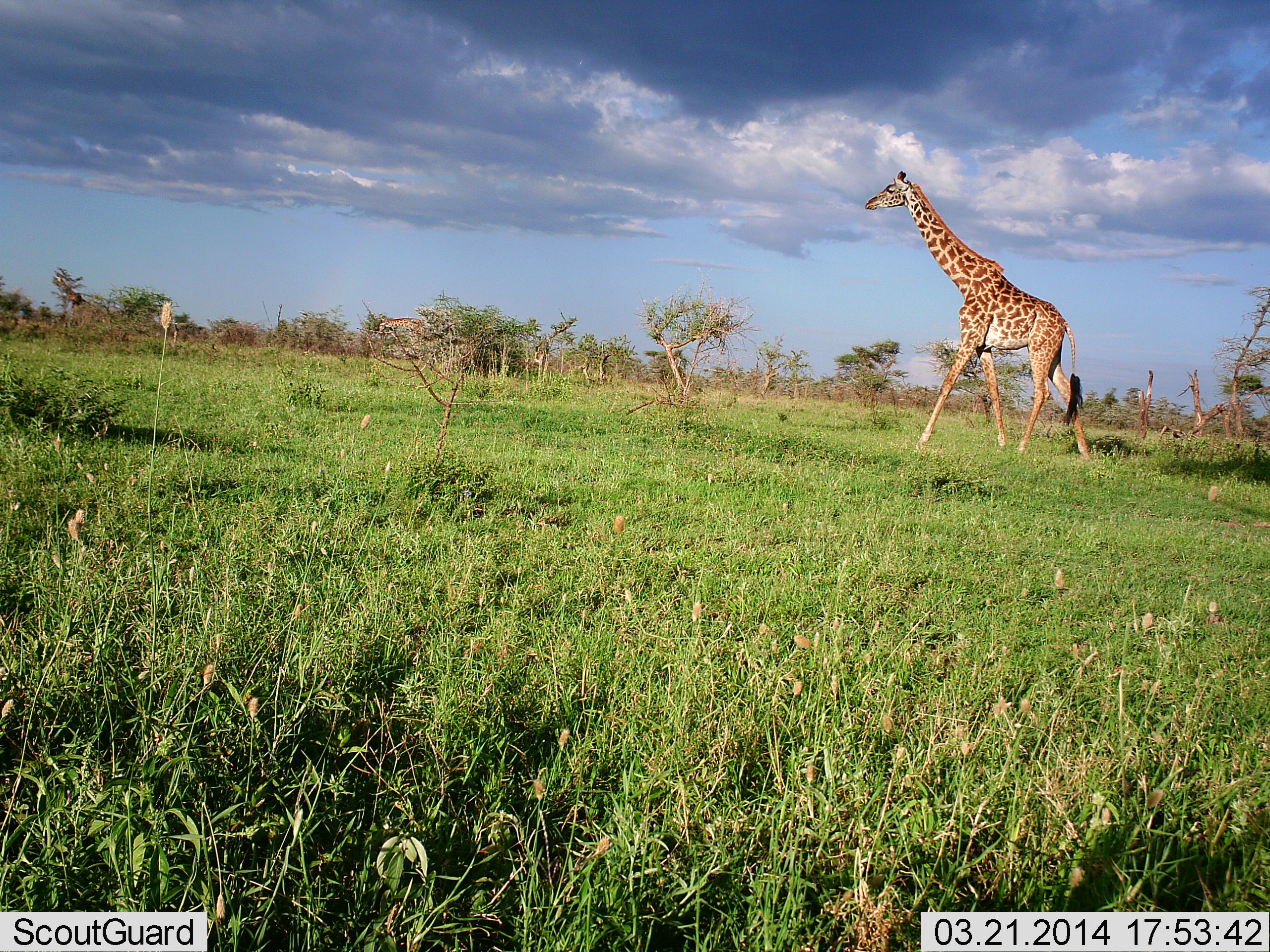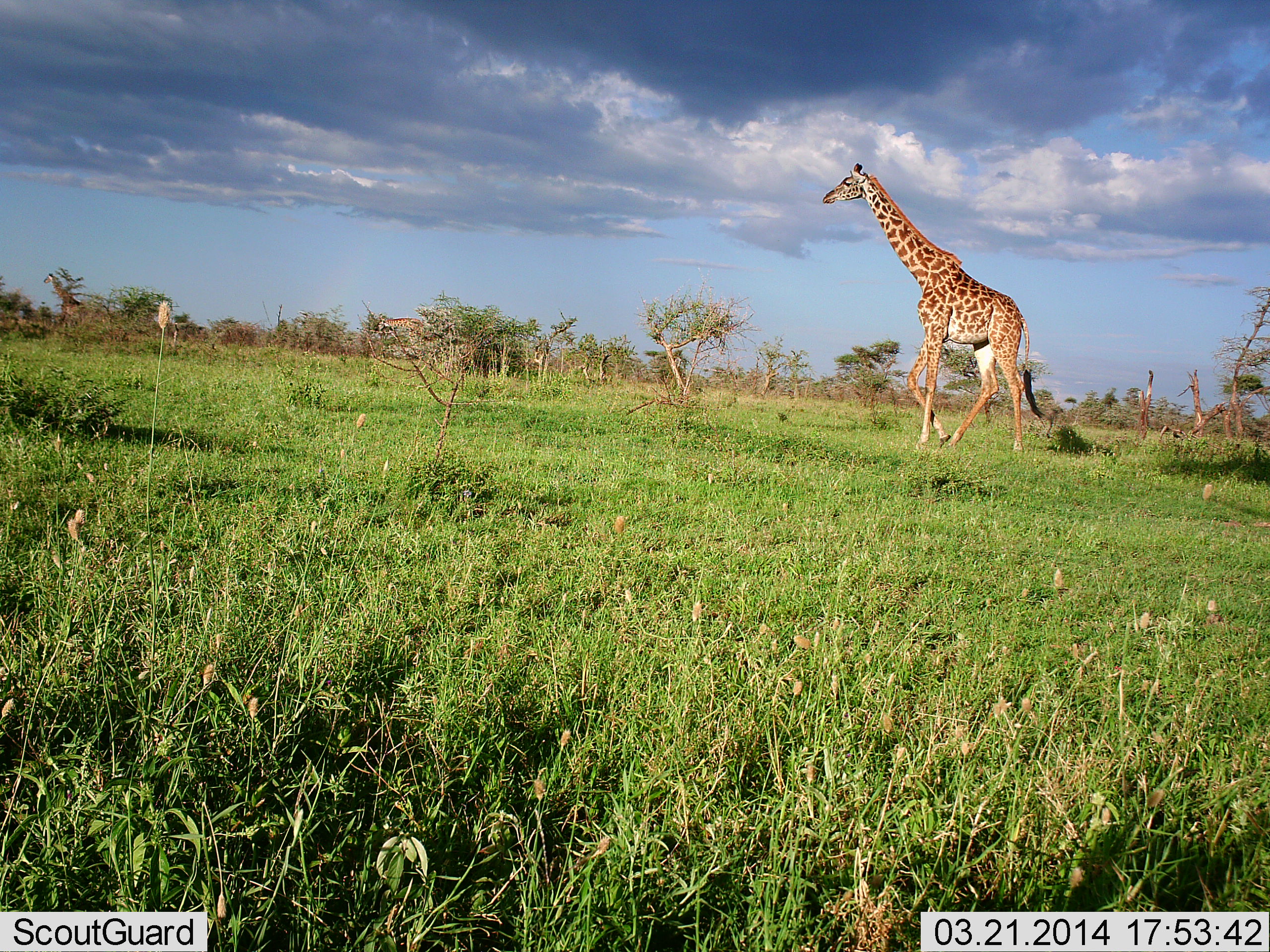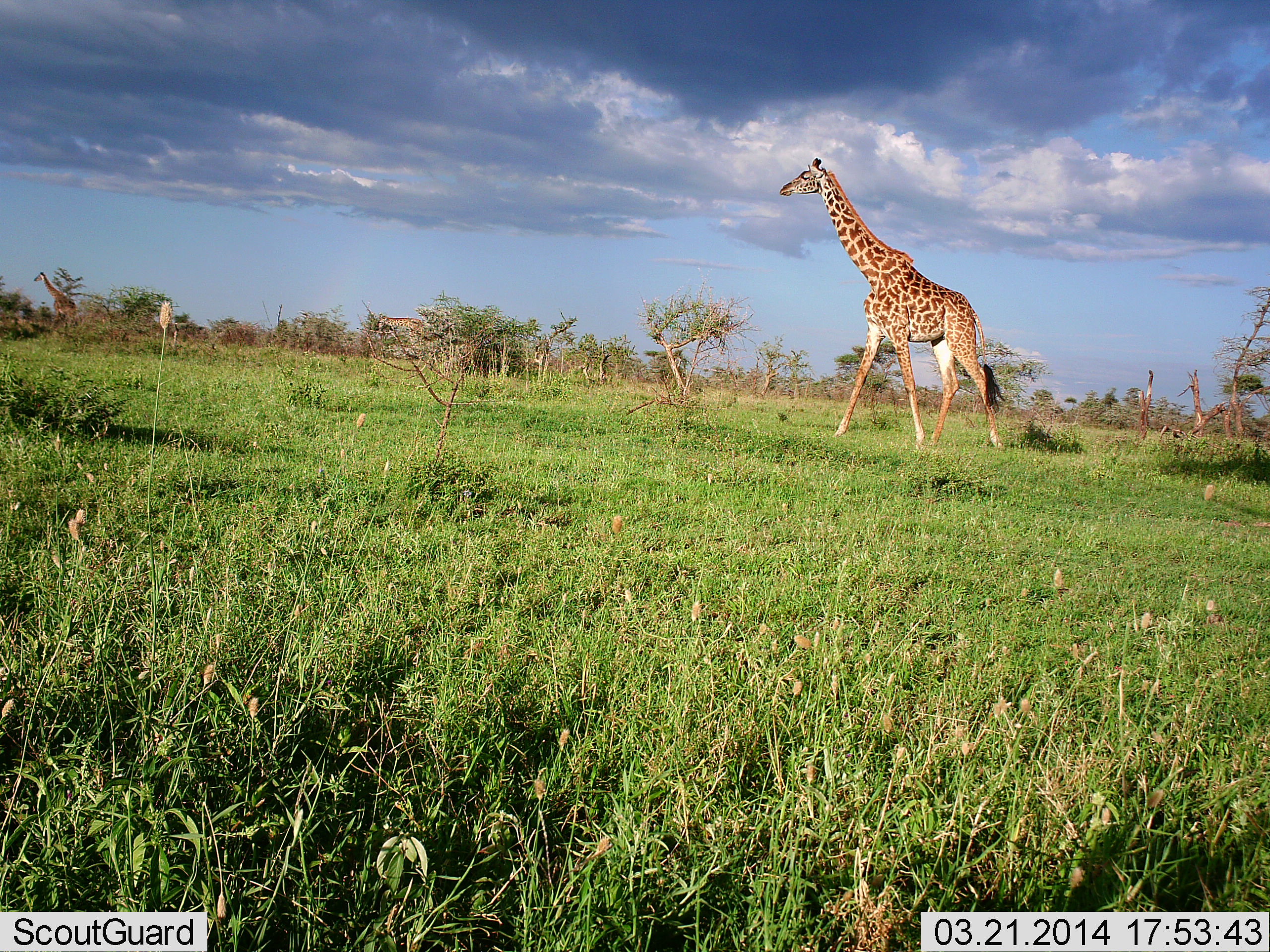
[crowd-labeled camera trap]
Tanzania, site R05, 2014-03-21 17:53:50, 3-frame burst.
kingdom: Animalia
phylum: Chordata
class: Mammalia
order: Artiodactyla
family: Giraffidae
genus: Giraffa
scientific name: Giraffa camelopardalis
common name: giraffe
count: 3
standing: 20%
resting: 0%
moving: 90%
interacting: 0%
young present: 0%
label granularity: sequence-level